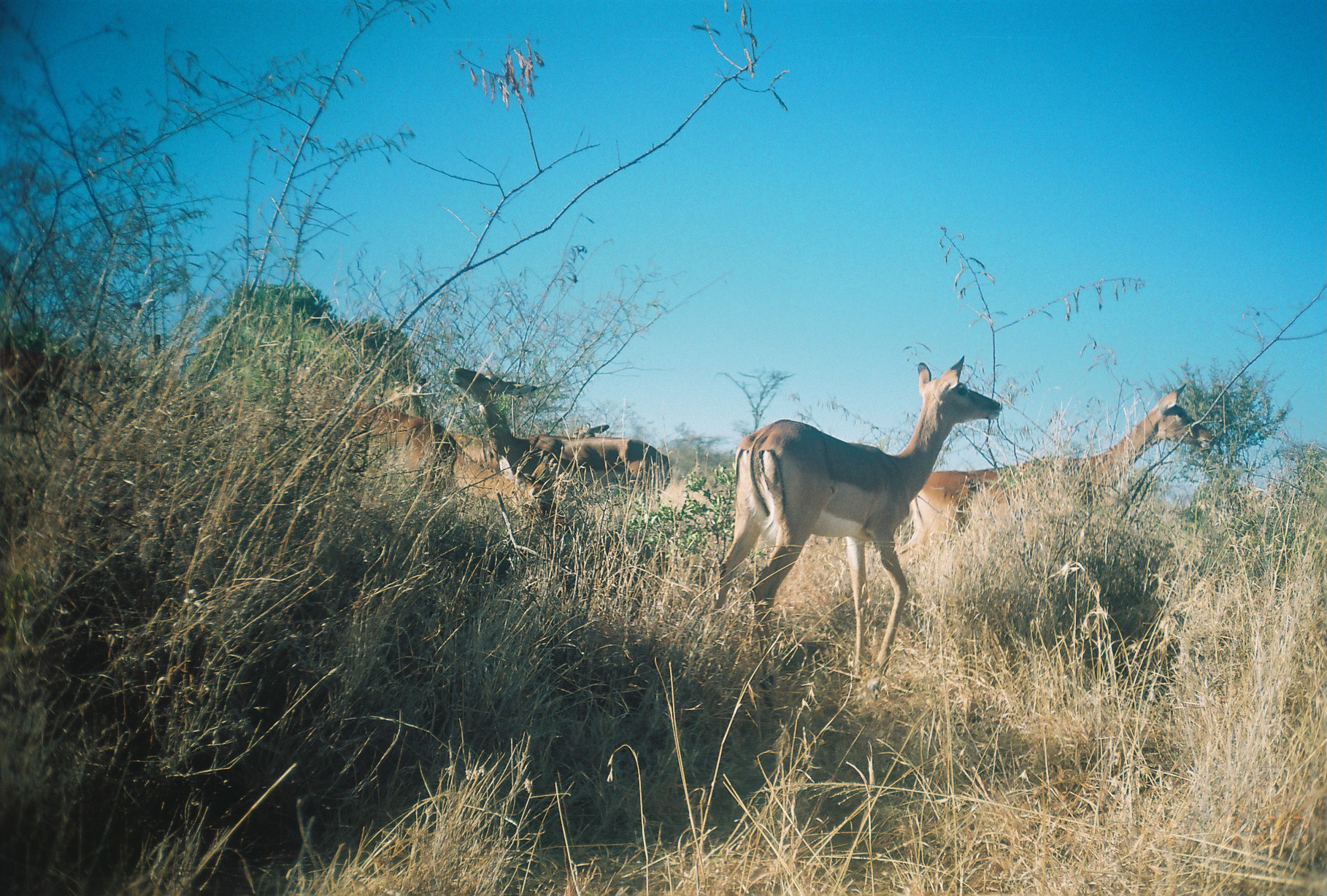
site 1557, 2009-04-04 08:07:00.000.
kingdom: Animalia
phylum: Chordata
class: Mammalia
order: Artiodactyla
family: Bovidae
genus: Aepyceros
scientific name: Aepyceros melampus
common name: impala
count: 6